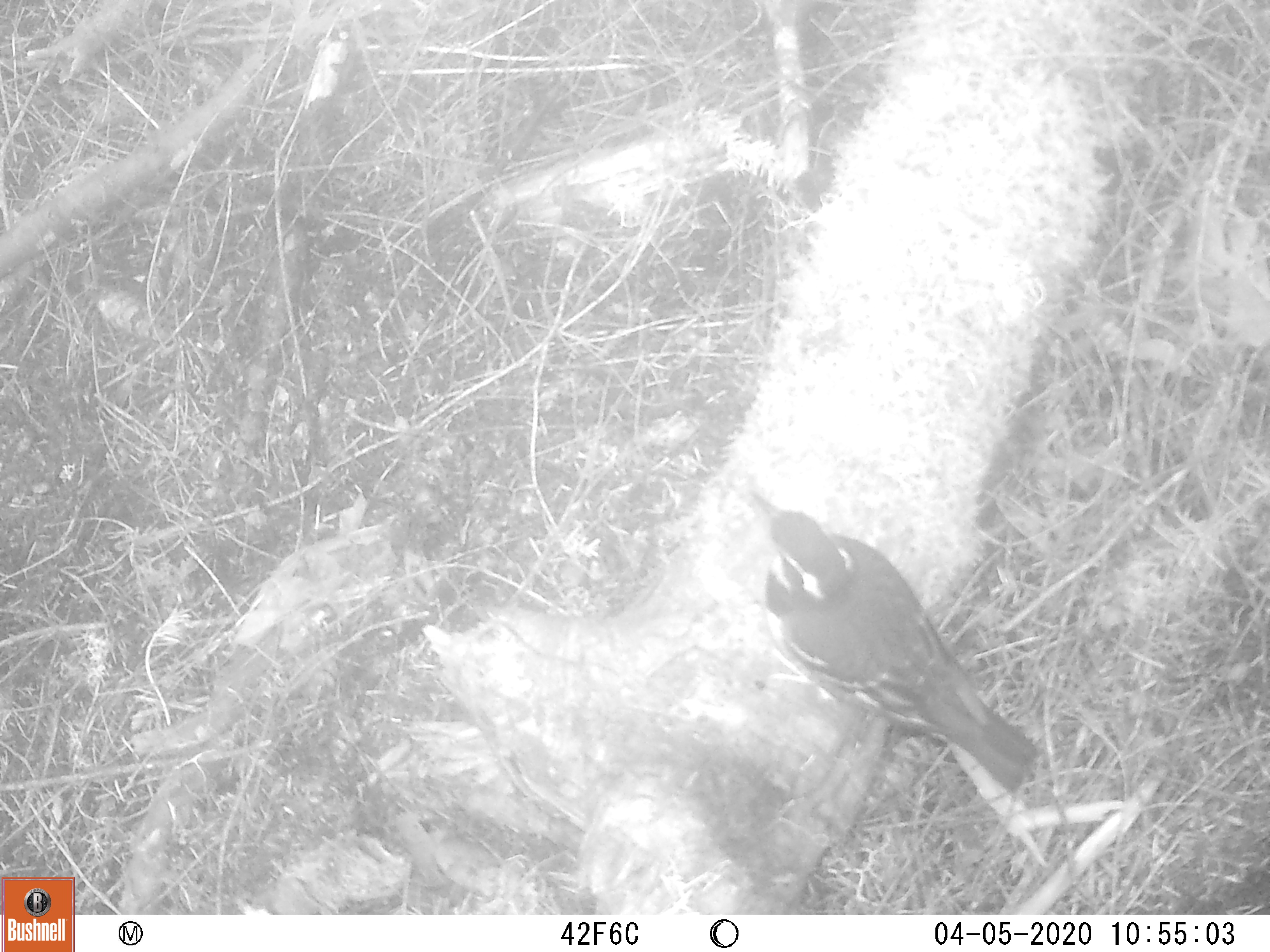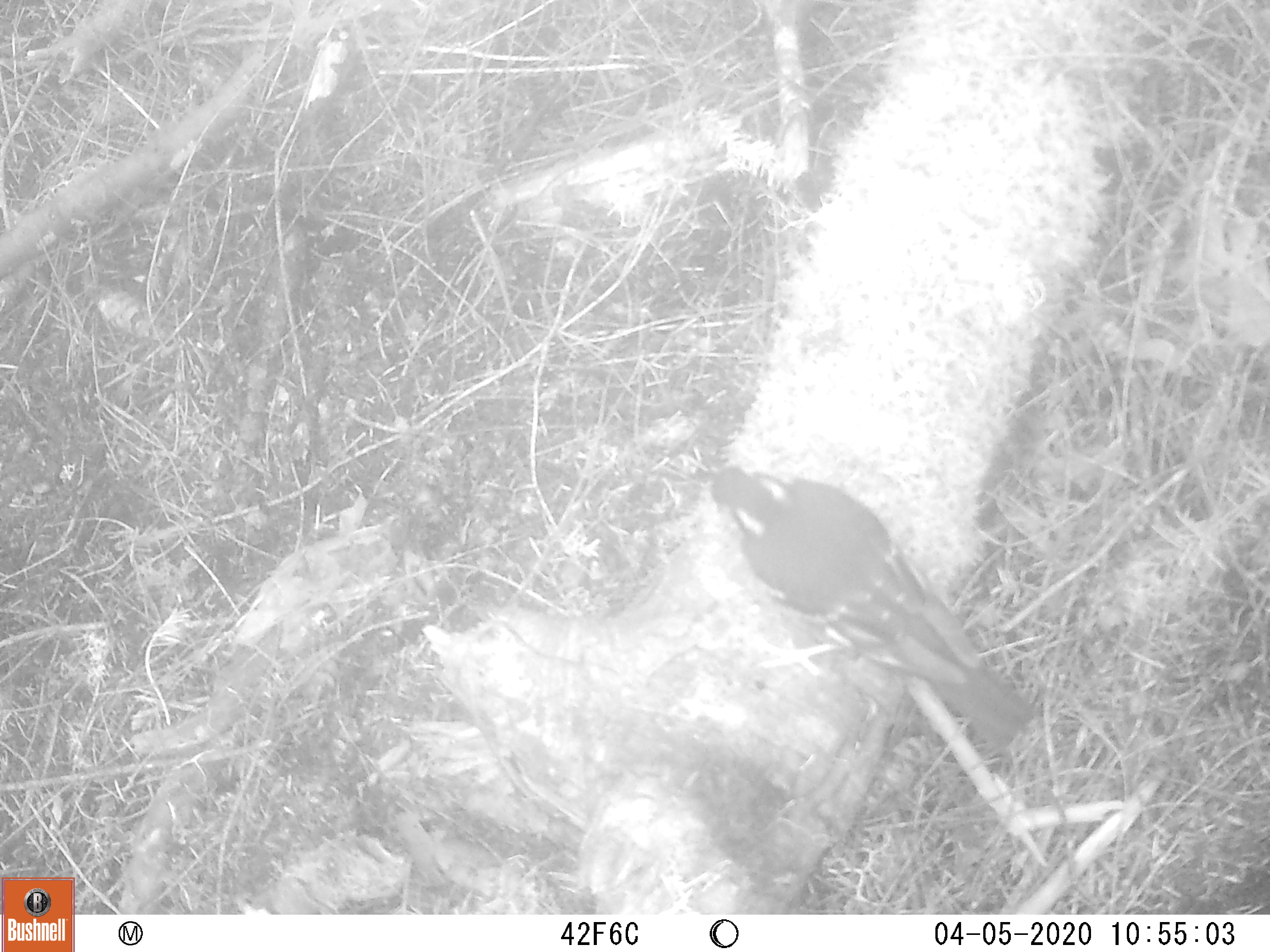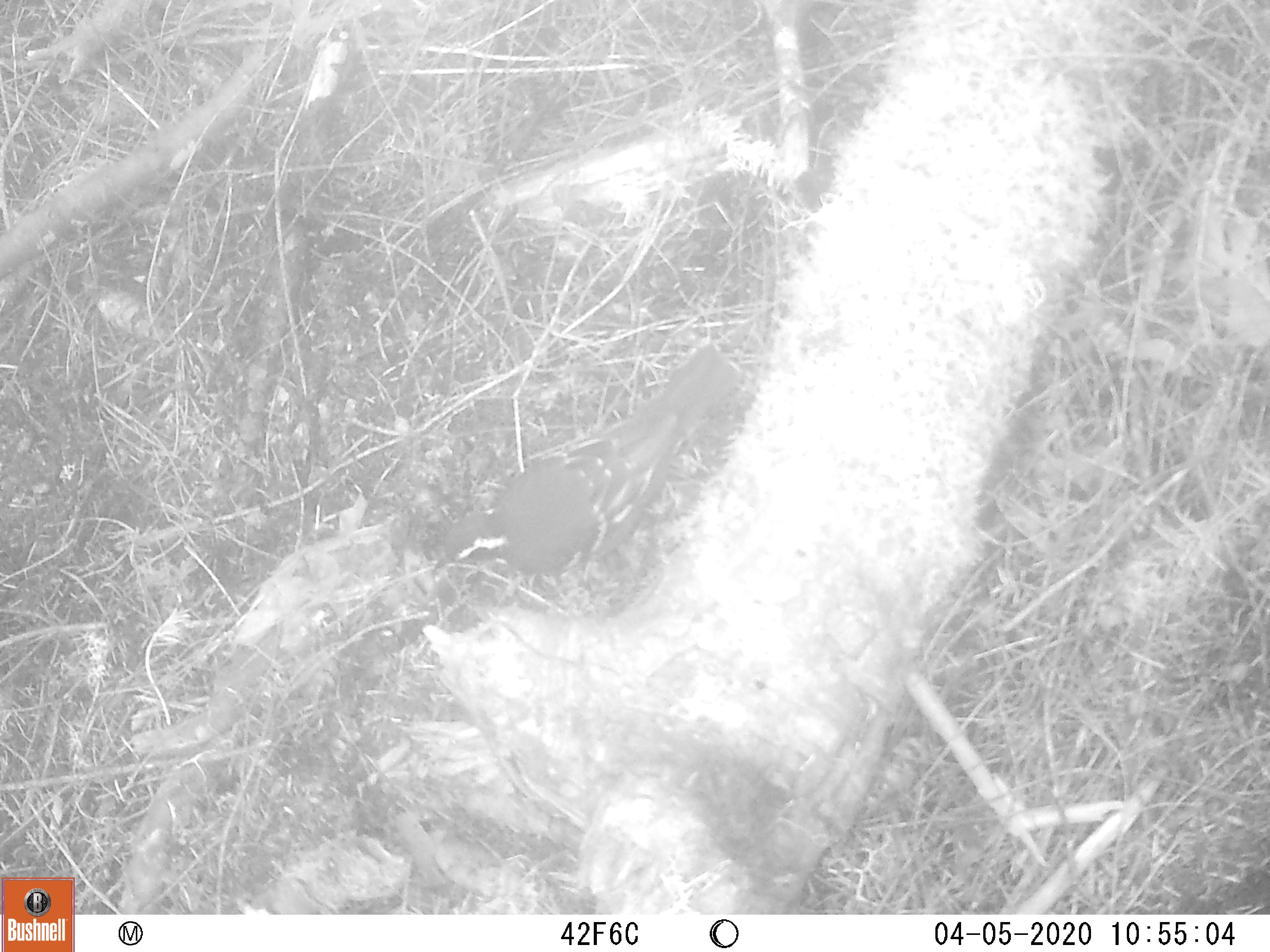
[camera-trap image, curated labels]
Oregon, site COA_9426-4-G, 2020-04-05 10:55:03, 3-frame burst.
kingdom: Animalia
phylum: Chordata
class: Aves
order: Passeriformes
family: Turdidae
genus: Ixoreus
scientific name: Ixoreus naevius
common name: varied thrush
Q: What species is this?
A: Varied thrush (Ixoreus naevius).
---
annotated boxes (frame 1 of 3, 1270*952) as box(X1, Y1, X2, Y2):
varied thrush: box(751, 497, 1047, 786)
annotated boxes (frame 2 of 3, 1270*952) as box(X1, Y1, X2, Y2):
varied thrush: box(697, 460, 1036, 751)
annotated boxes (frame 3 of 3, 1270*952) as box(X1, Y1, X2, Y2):
varied thrush: box(434, 345, 737, 575)